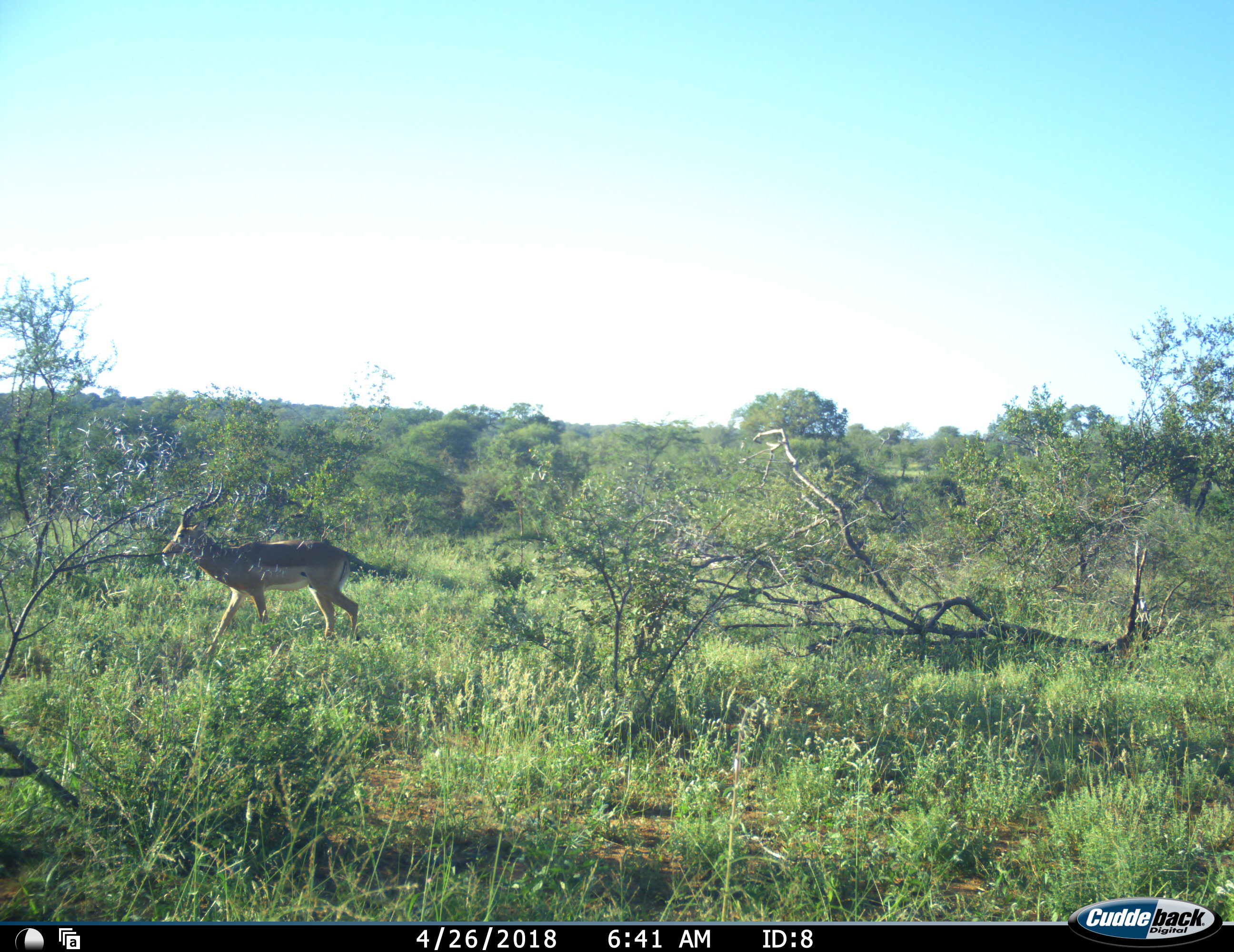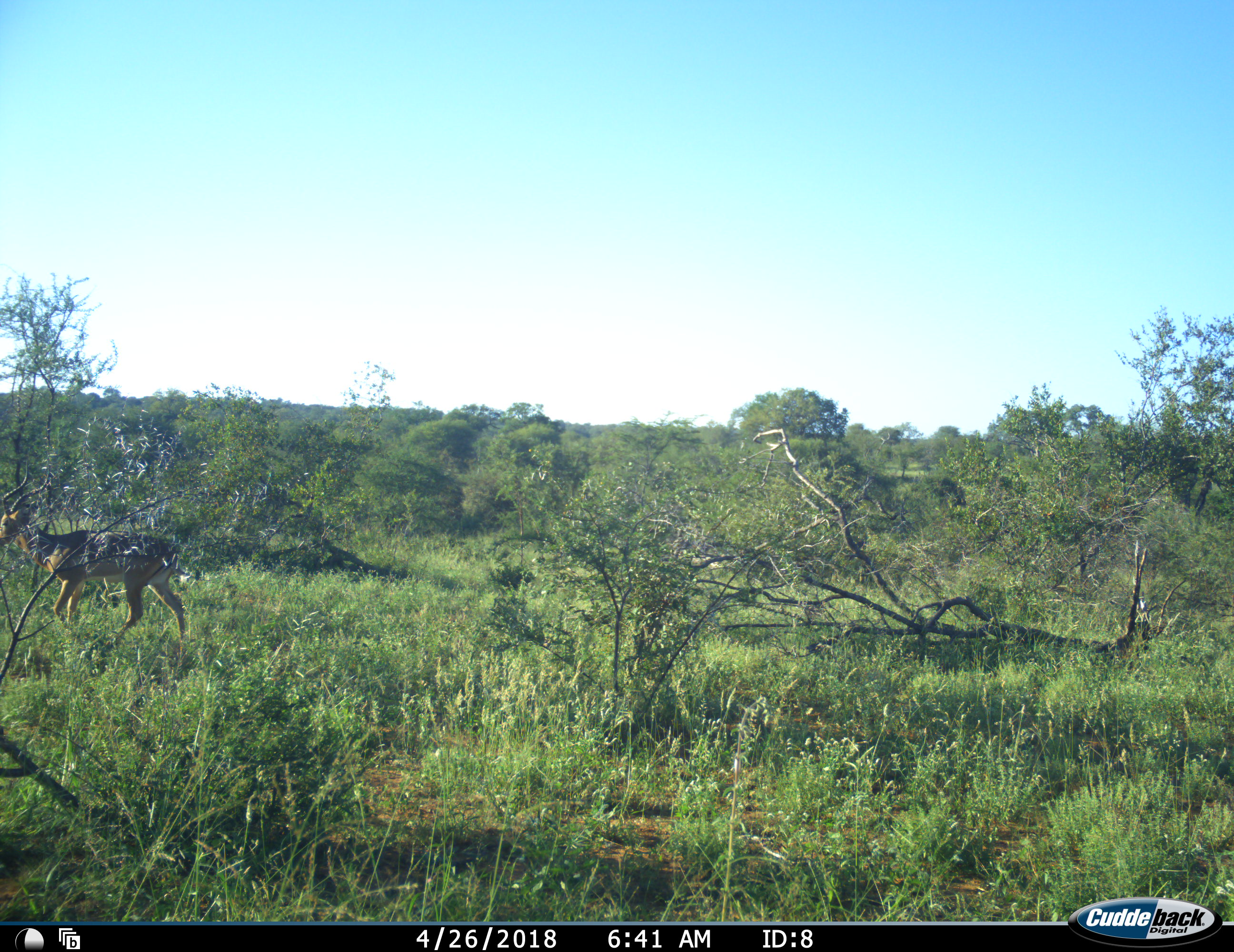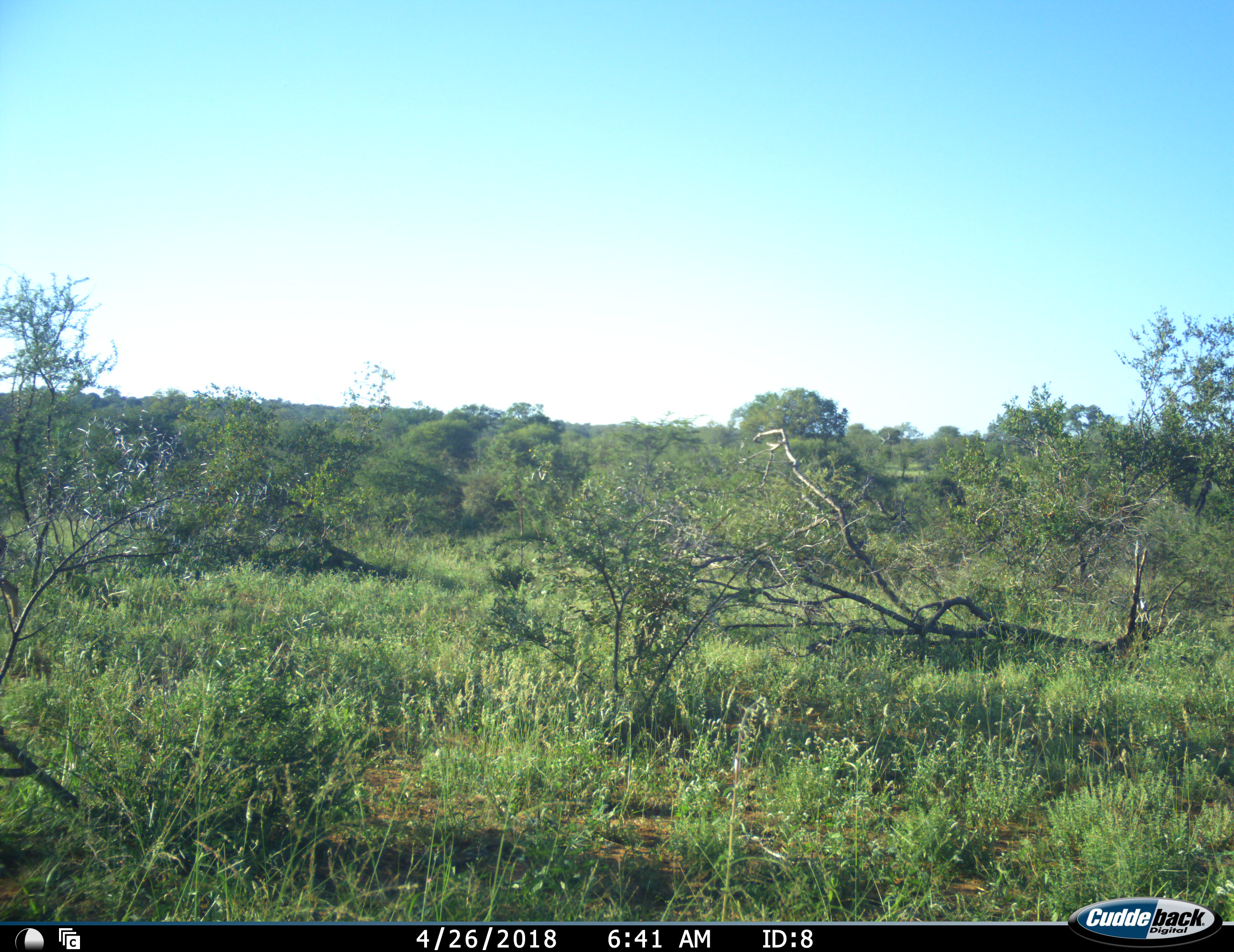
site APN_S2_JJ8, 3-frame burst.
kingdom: Animalia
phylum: Chordata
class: Mammalia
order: Artiodactyla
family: Bovidae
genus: Aepyceros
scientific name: Aepyceros melampus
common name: impala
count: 1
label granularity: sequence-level